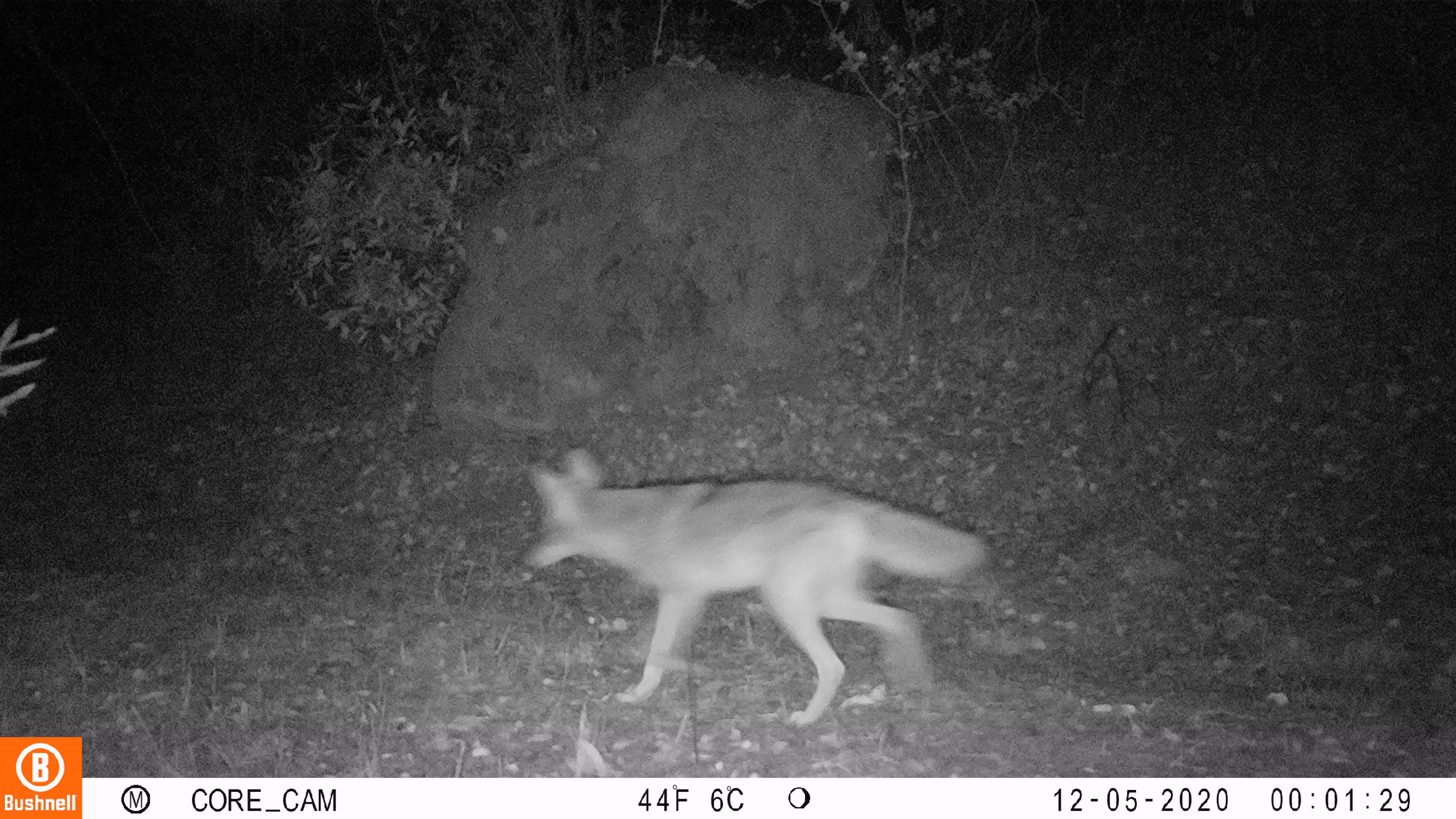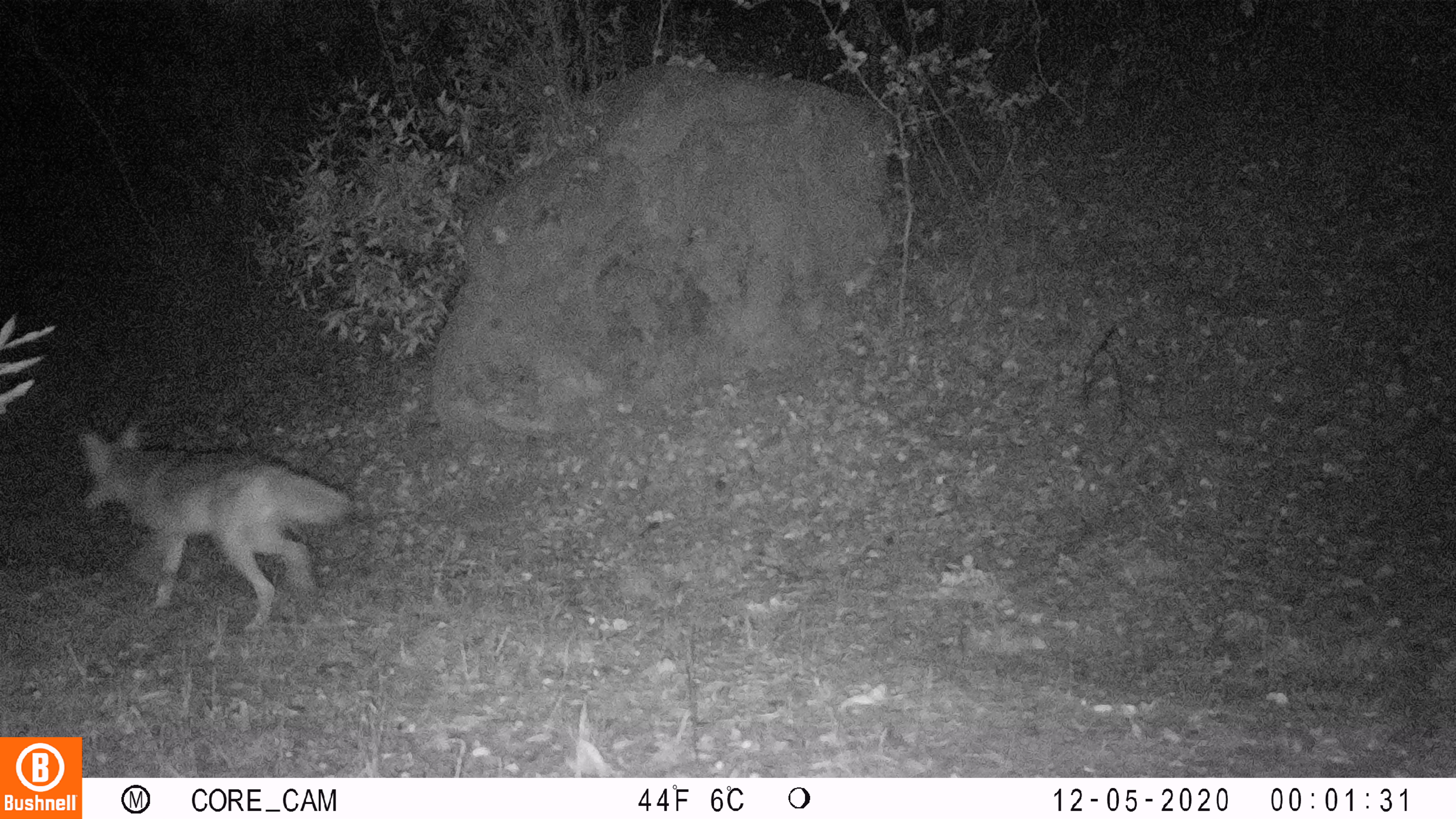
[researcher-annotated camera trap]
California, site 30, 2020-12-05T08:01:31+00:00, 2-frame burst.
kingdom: Animalia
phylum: Chordata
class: Mammalia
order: Carnivora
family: Canidae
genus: Canis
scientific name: Canis latrans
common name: coyote